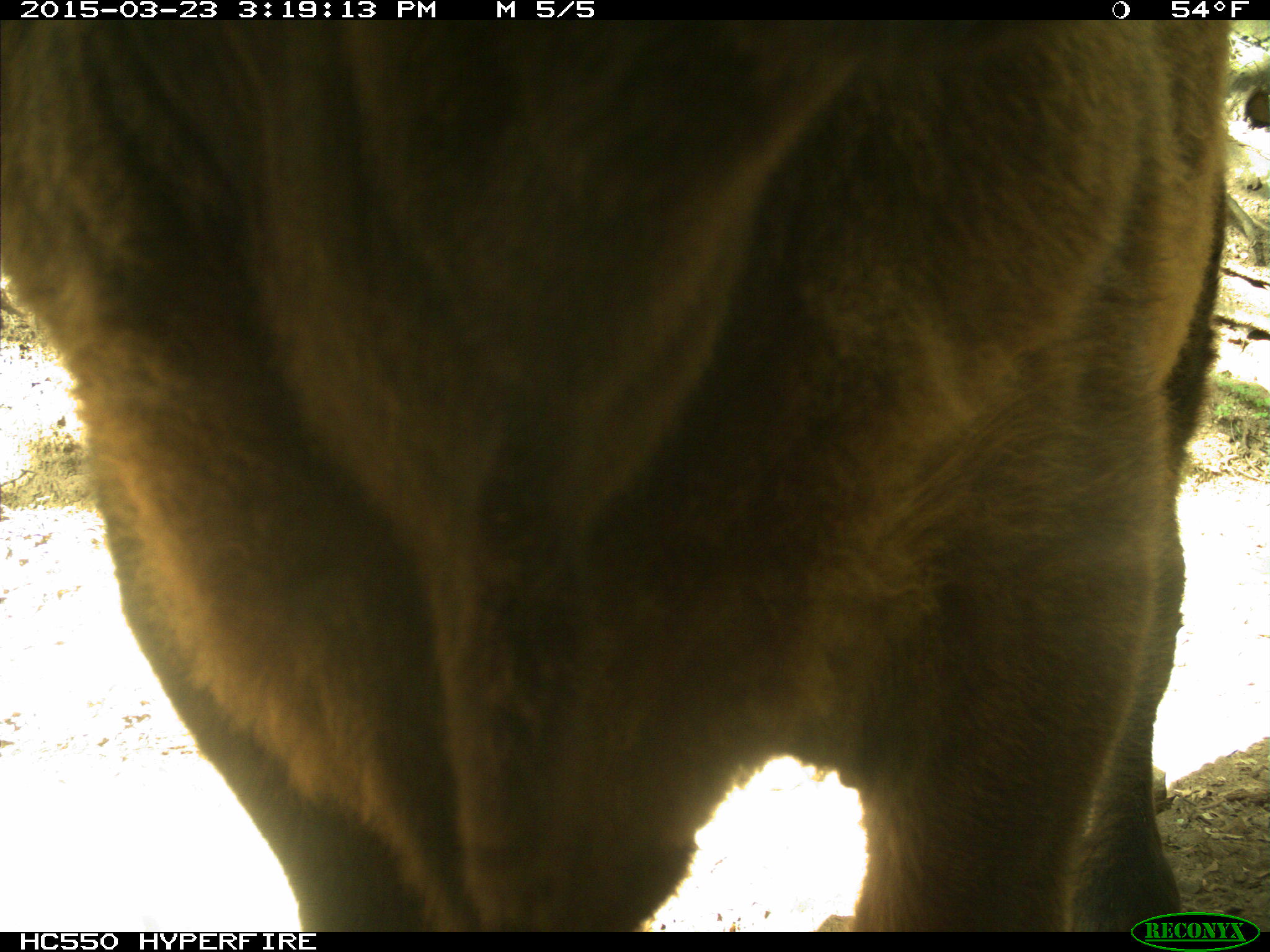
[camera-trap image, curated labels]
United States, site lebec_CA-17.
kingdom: Animalia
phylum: Chordata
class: Mammalia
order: Artiodactyla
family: Bovidae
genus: Bos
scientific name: Bos taurus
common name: domestic cow